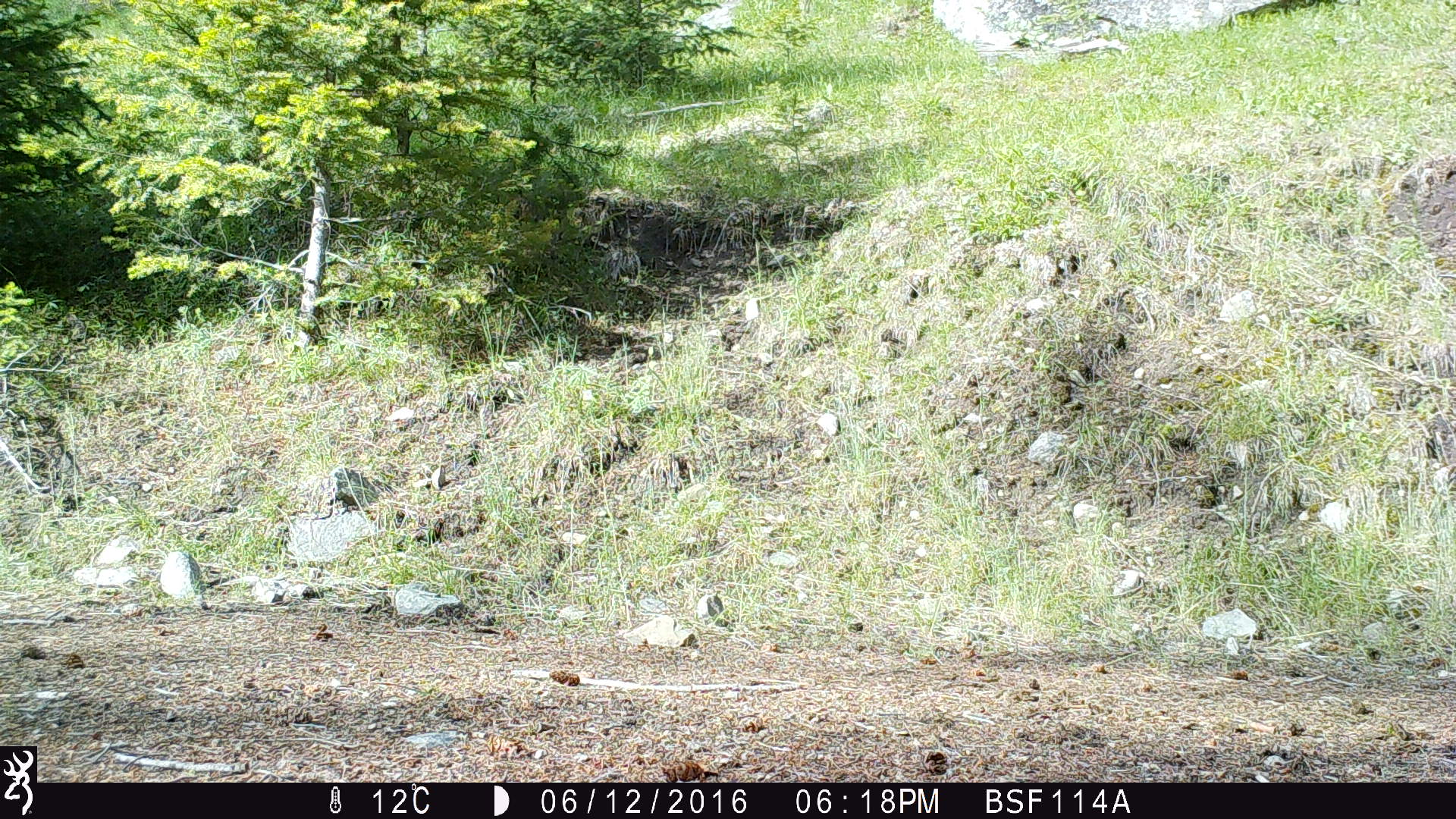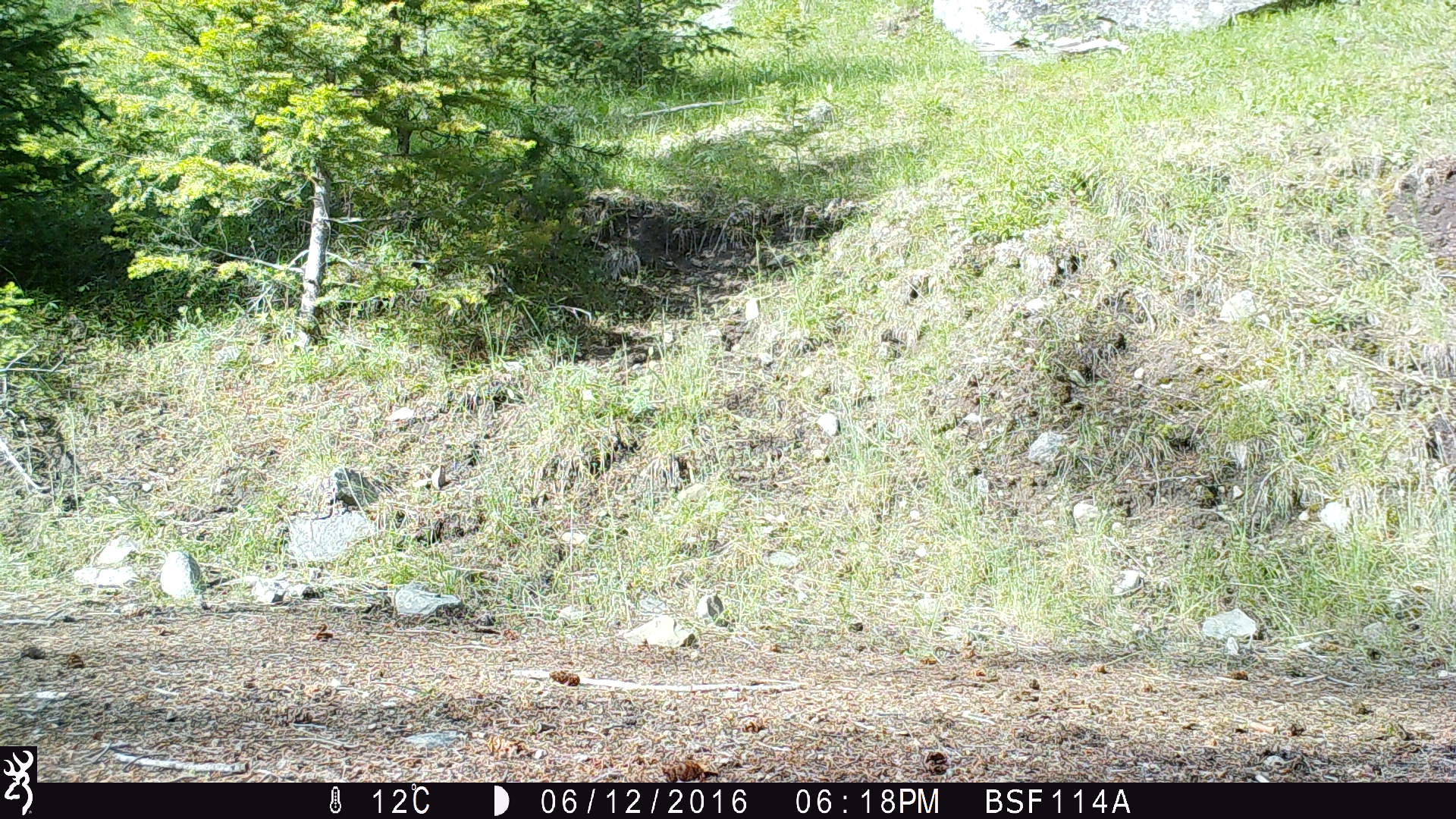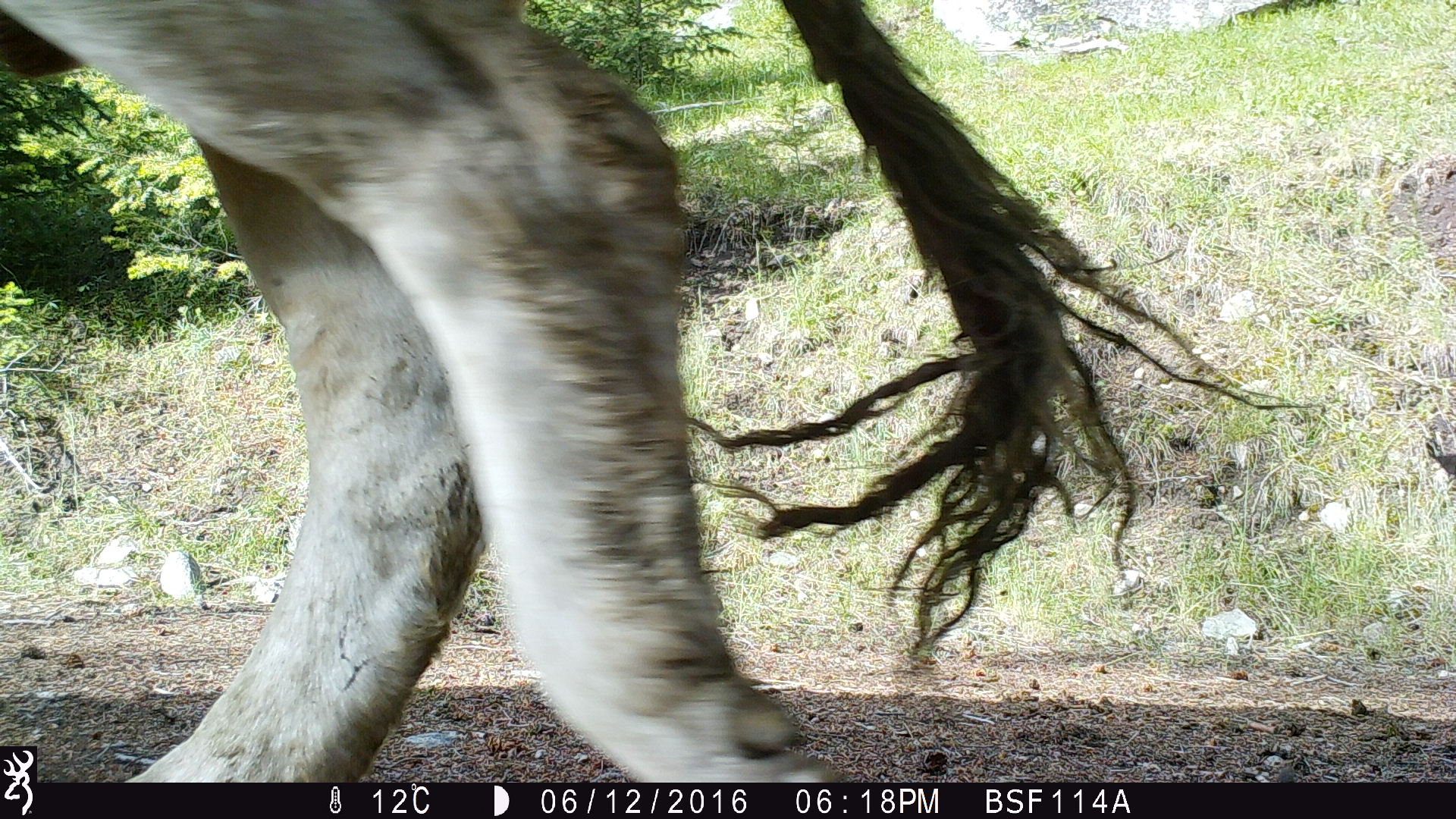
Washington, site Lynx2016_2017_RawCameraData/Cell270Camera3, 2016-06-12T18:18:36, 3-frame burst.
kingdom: Animalia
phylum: Chordata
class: Mammalia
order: Artiodactyla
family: Bovidae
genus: Bos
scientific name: Bos taurus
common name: domestic cattle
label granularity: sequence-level